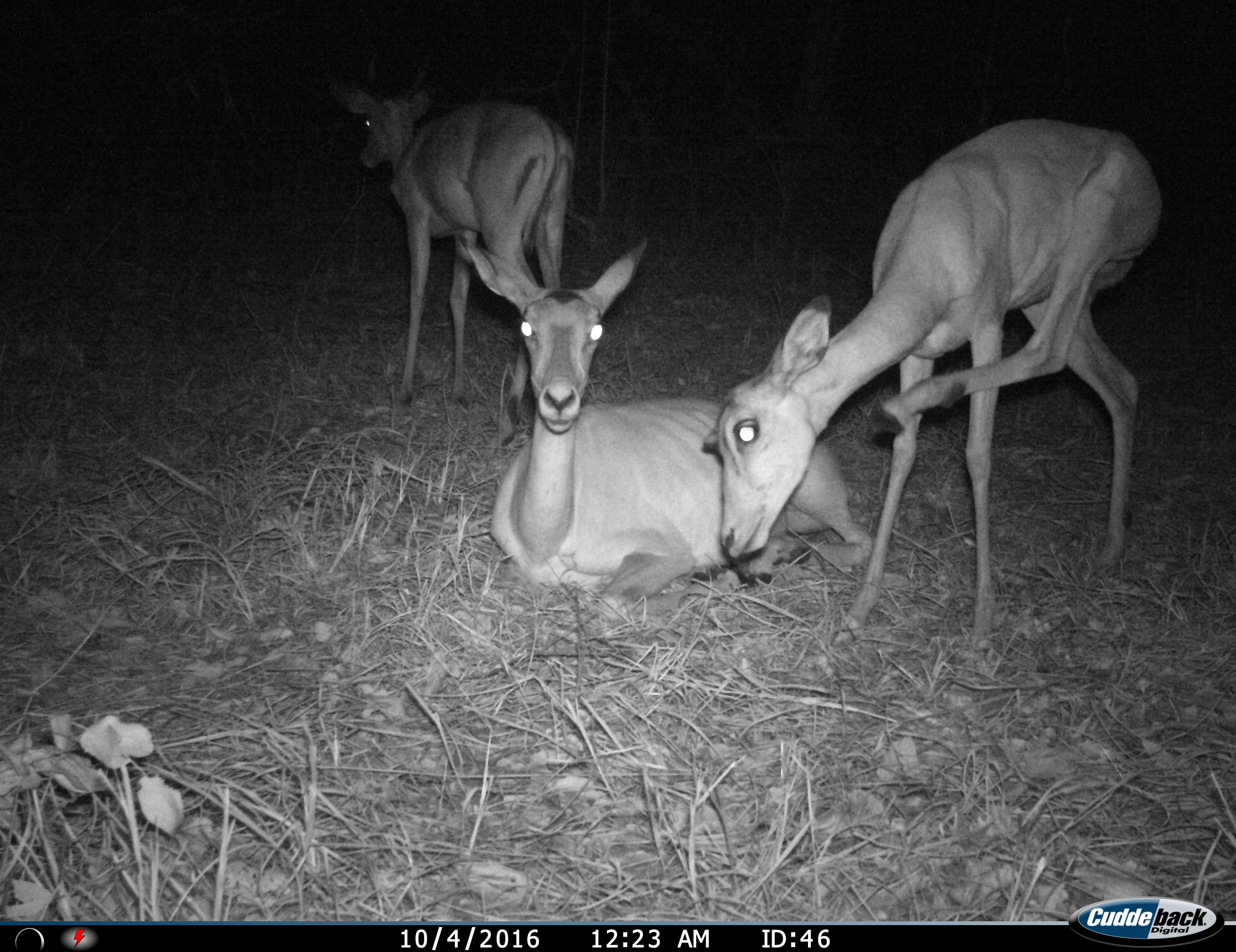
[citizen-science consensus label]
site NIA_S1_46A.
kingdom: Animalia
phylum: Chordata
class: Mammalia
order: Artiodactyla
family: Bovidae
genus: Aepyceros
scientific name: Aepyceros melampus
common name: impala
Impala (Aepyceros melampus), count 3. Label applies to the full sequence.